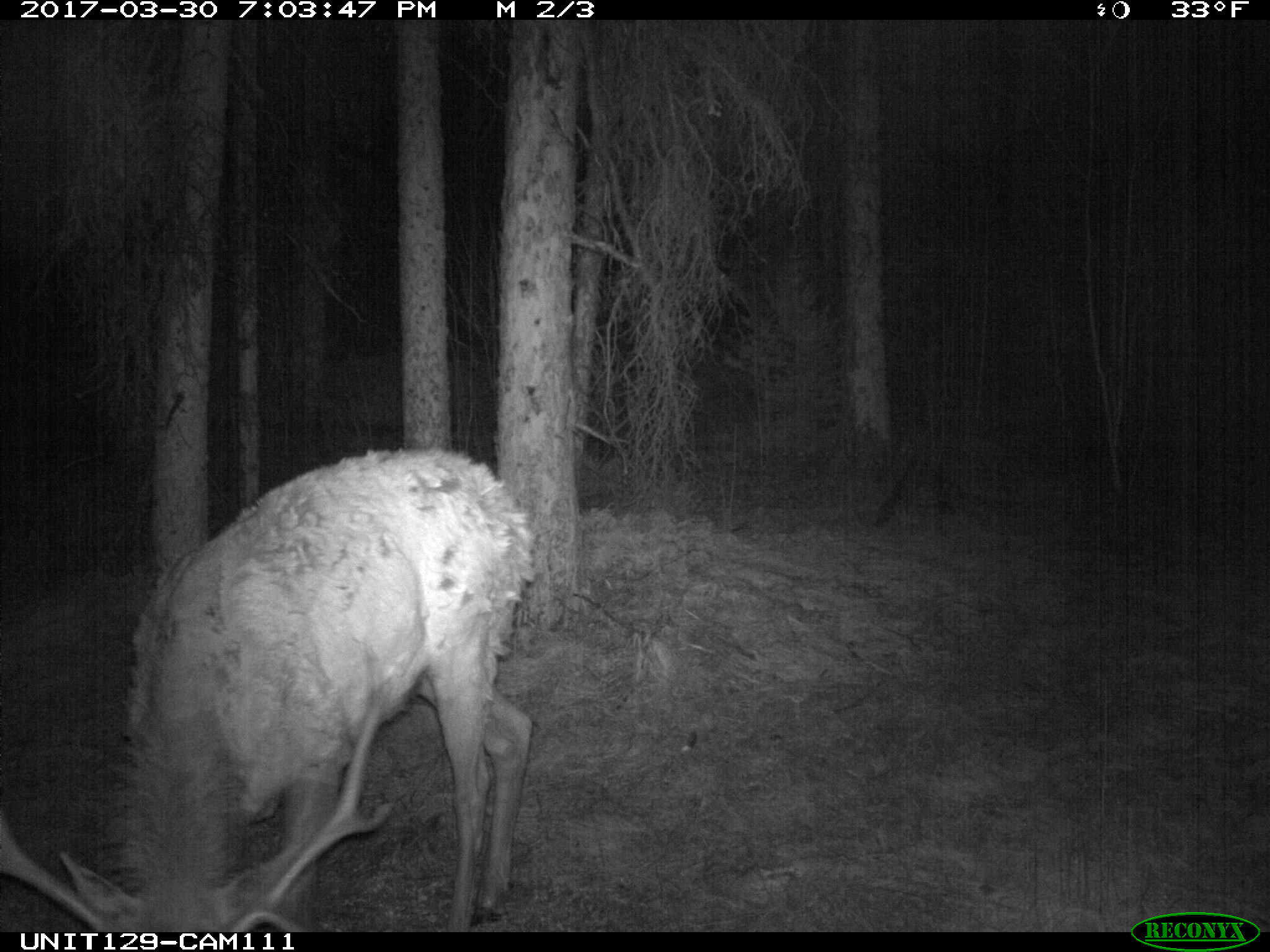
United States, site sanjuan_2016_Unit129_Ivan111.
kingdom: Animalia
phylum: Chordata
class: Mammalia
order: Artiodactyla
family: Cervidae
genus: Cervus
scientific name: Cervus elaphus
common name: red deer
Cervus elaphus (red deer).